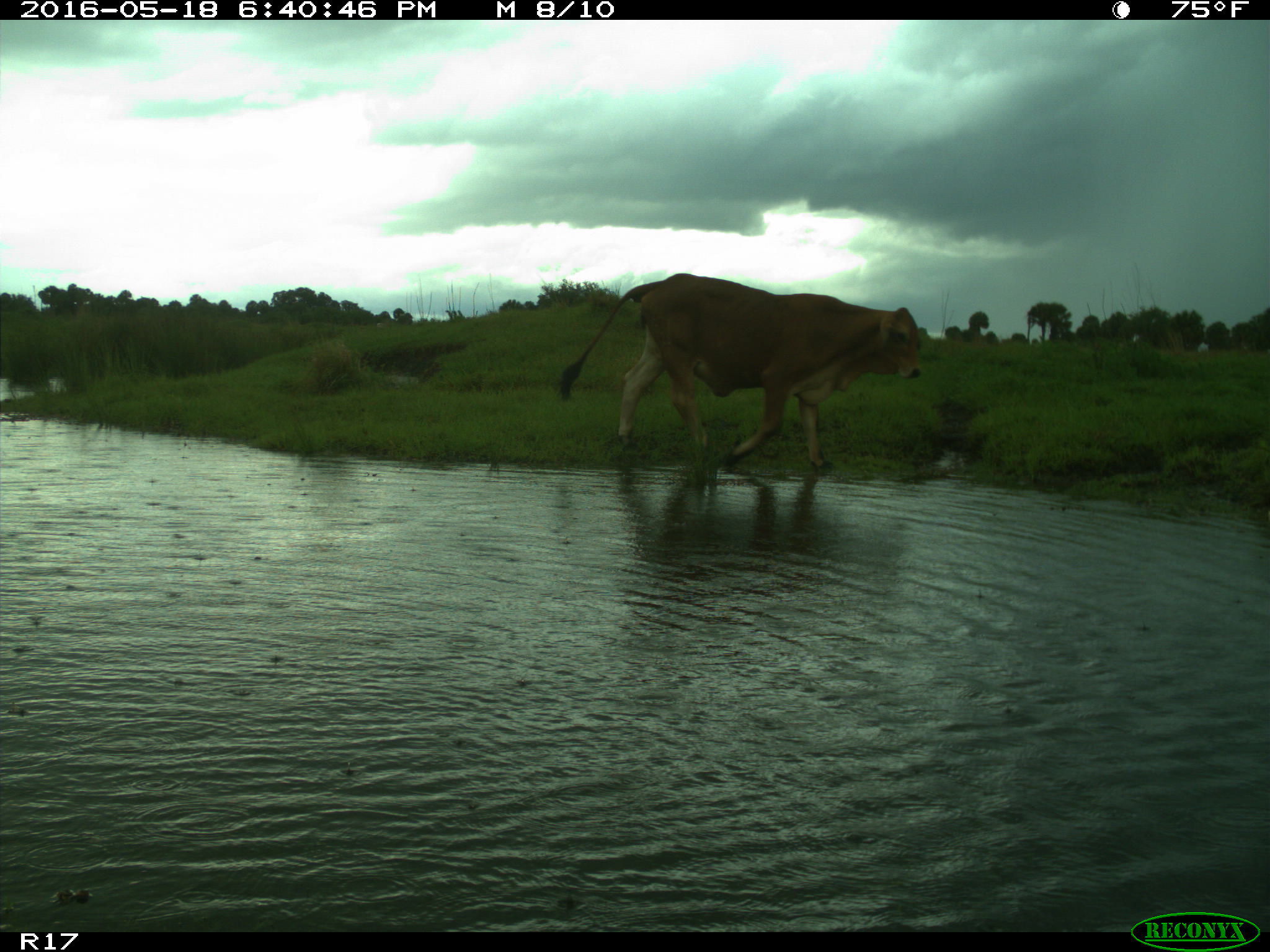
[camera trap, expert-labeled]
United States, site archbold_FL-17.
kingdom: Animalia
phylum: Chordata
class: Mammalia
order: Artiodactyla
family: Bovidae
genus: Bos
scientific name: Bos taurus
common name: domestic cow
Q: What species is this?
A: Bos taurus (domestic cow).